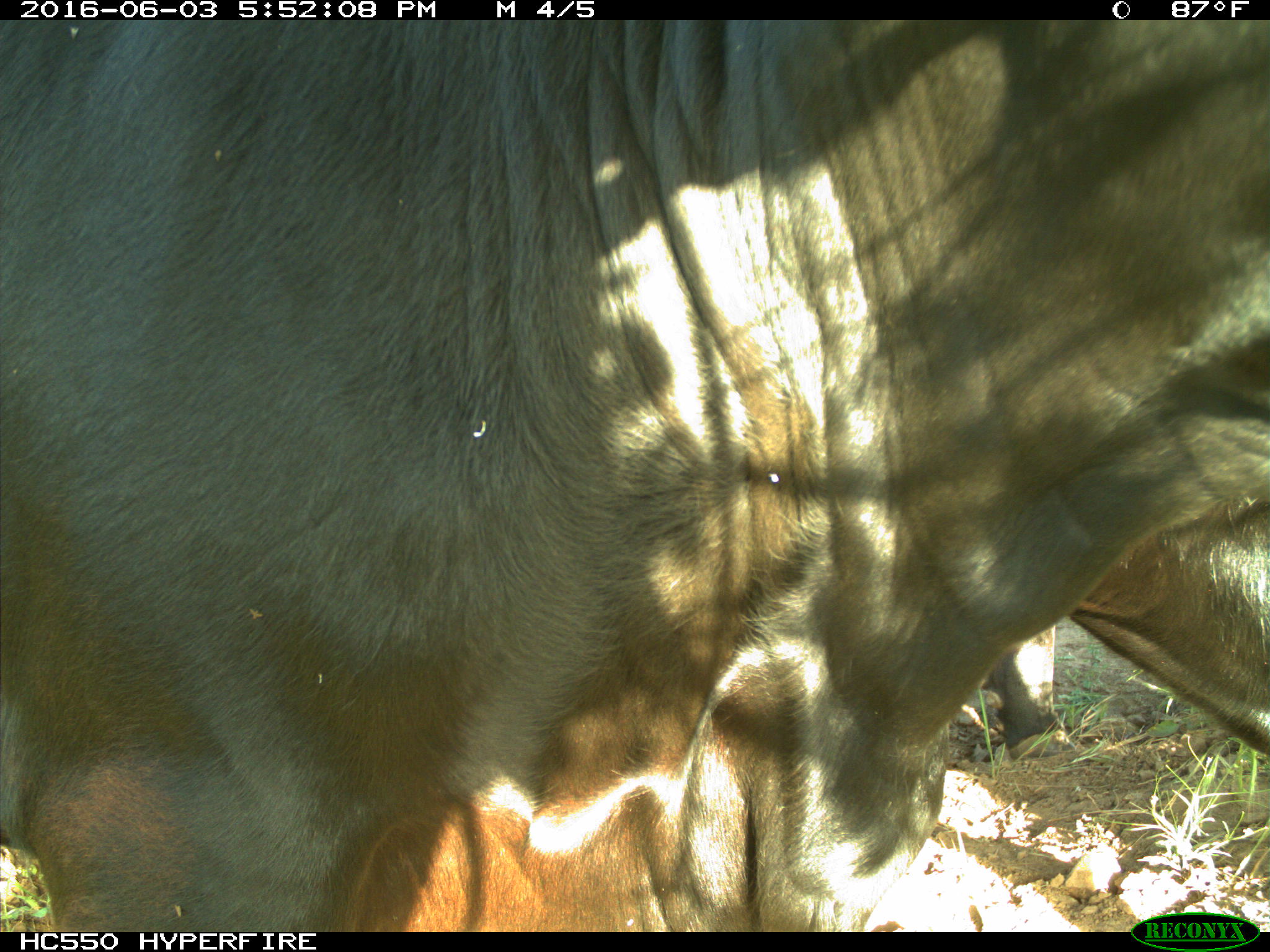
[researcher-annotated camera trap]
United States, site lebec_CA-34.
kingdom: Animalia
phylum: Chordata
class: Mammalia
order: Artiodactyla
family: Bovidae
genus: Bos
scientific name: Bos taurus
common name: domestic cow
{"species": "Bos taurus (domestic cow)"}